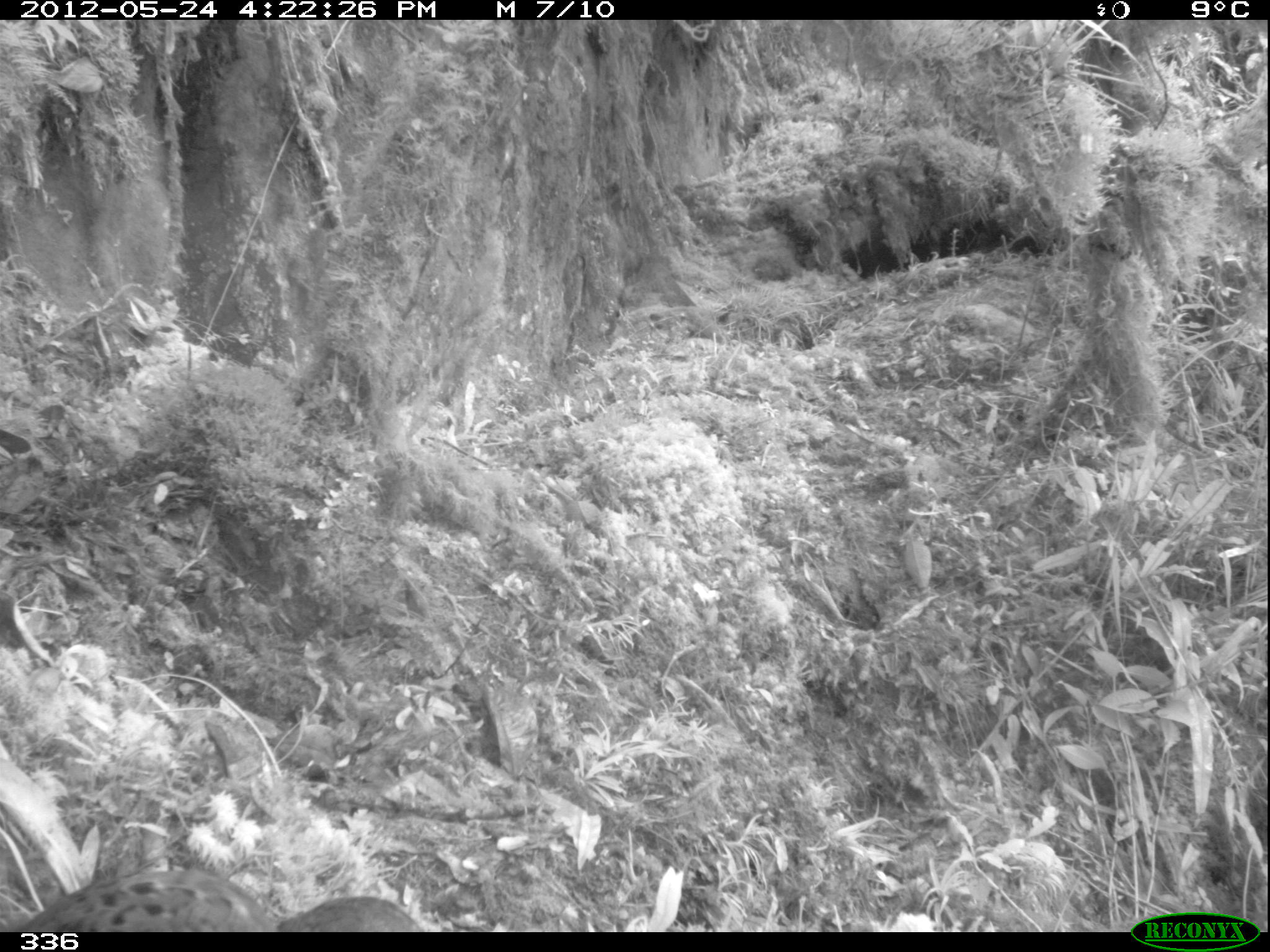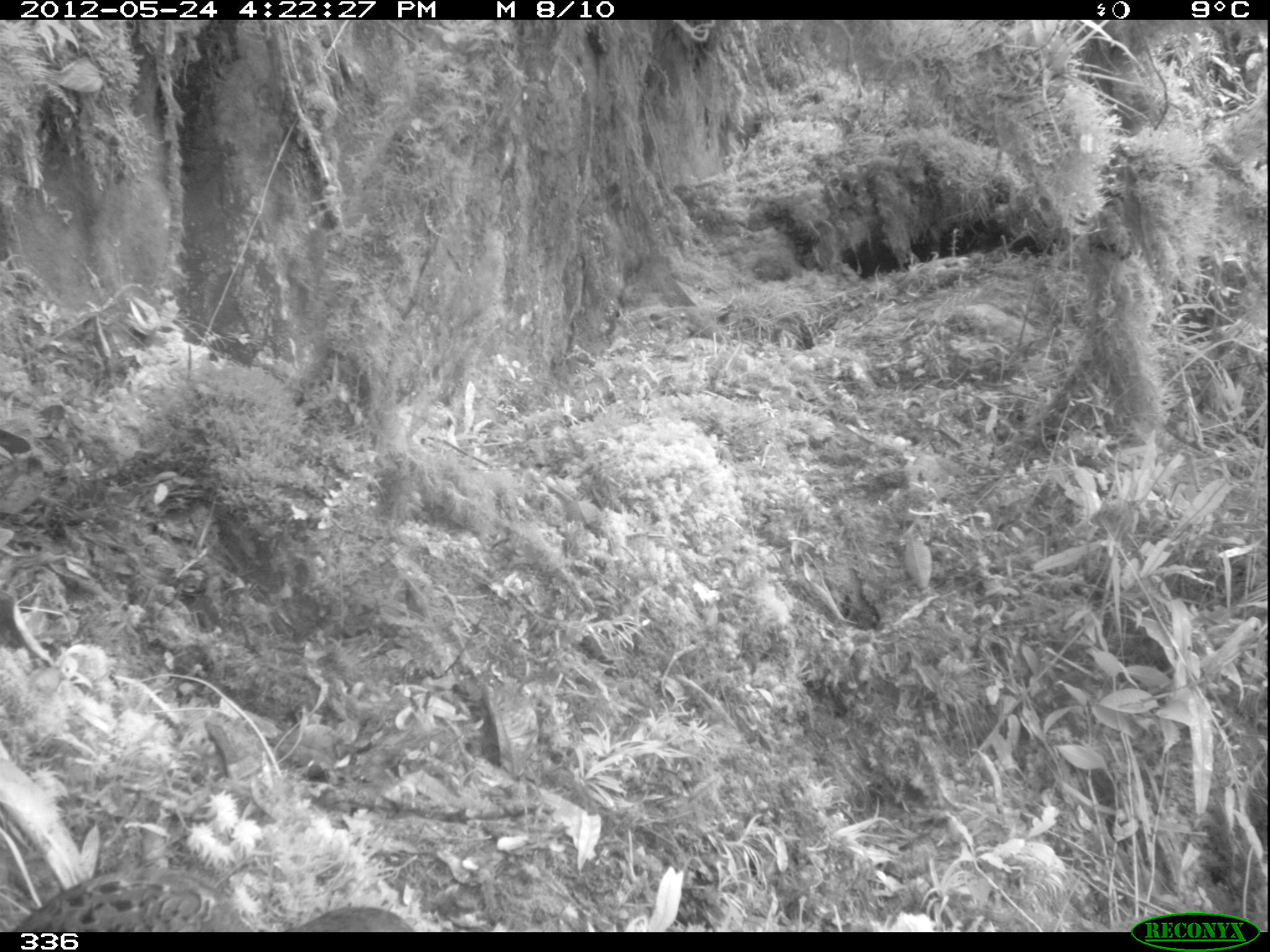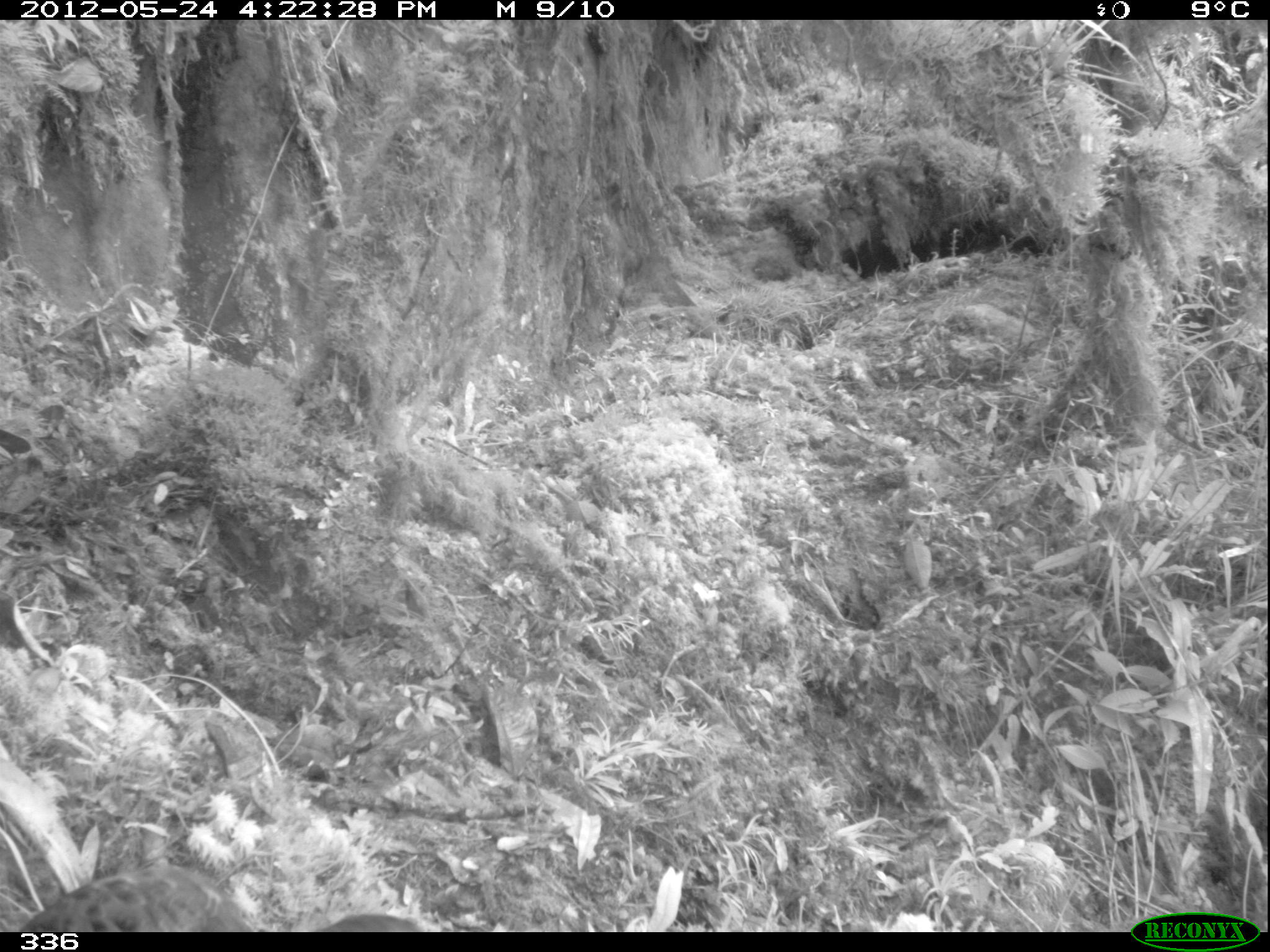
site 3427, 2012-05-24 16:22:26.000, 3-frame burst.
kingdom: Animalia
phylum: Chordata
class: Aves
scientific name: Aves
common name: bird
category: unknown bird